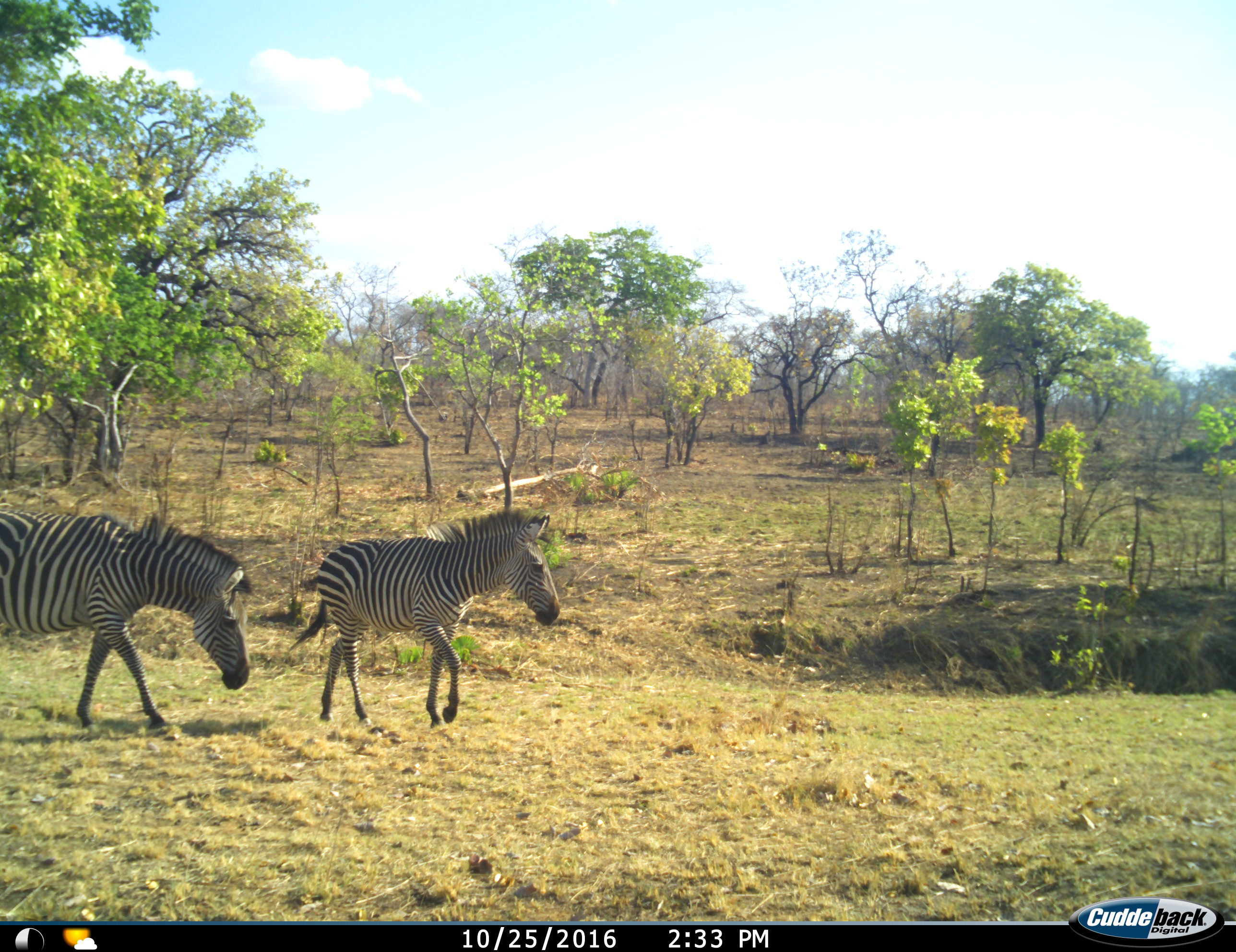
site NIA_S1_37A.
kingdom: Animalia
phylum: Chordata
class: Mammalia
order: Perissodactyla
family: Equidae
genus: Equus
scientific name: Equus quagga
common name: plains zebra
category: zebraplains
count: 2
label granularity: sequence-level